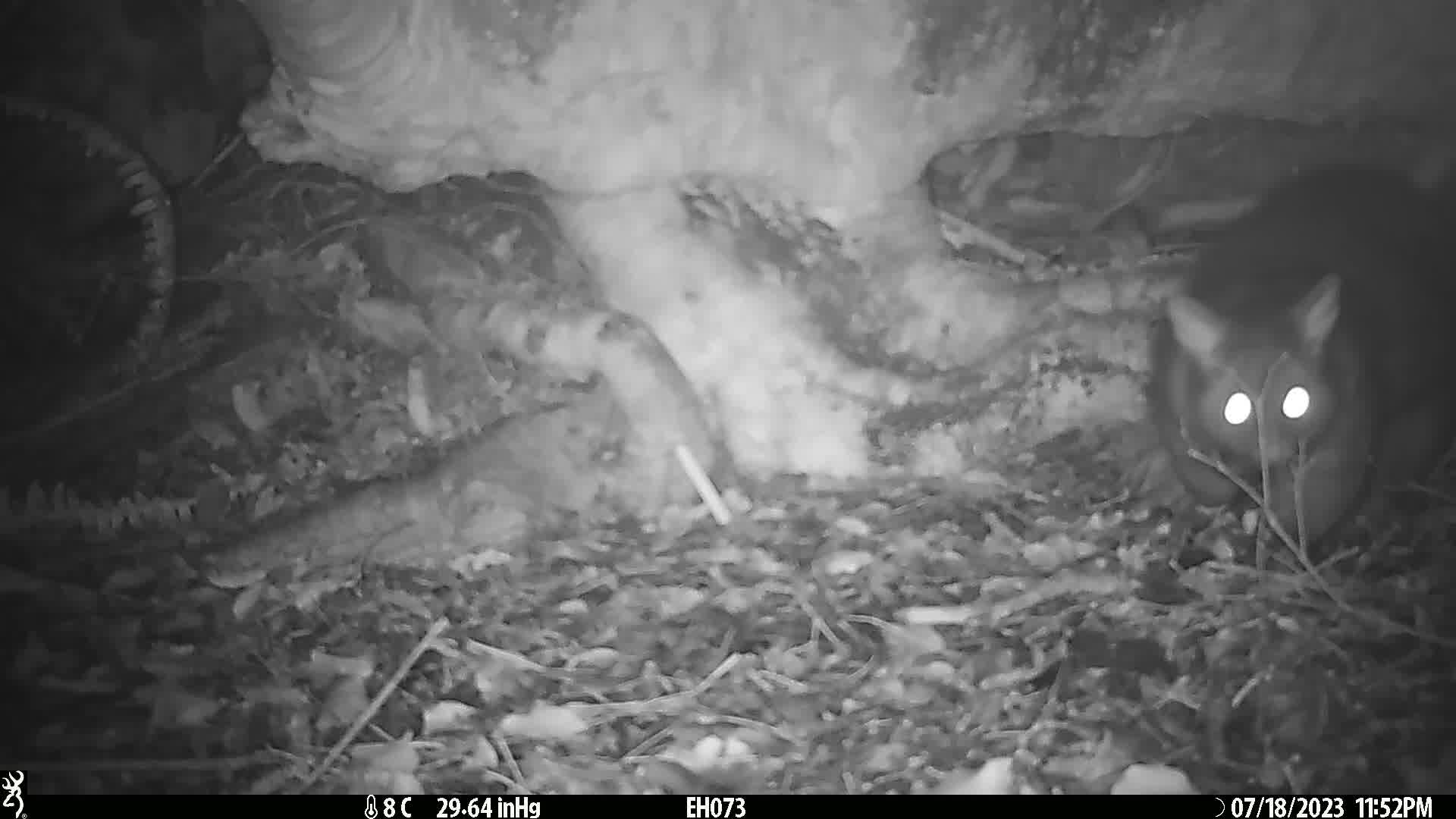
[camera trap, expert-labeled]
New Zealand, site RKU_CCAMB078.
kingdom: Animalia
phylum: Chordata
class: Mammalia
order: Diprotodontia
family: Phalangeridae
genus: Trichosurus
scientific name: Trichosurus vulpecula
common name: common brushtail possum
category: possum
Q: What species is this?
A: Possum (common brushtail possum) (Trichosurus vulpecula).